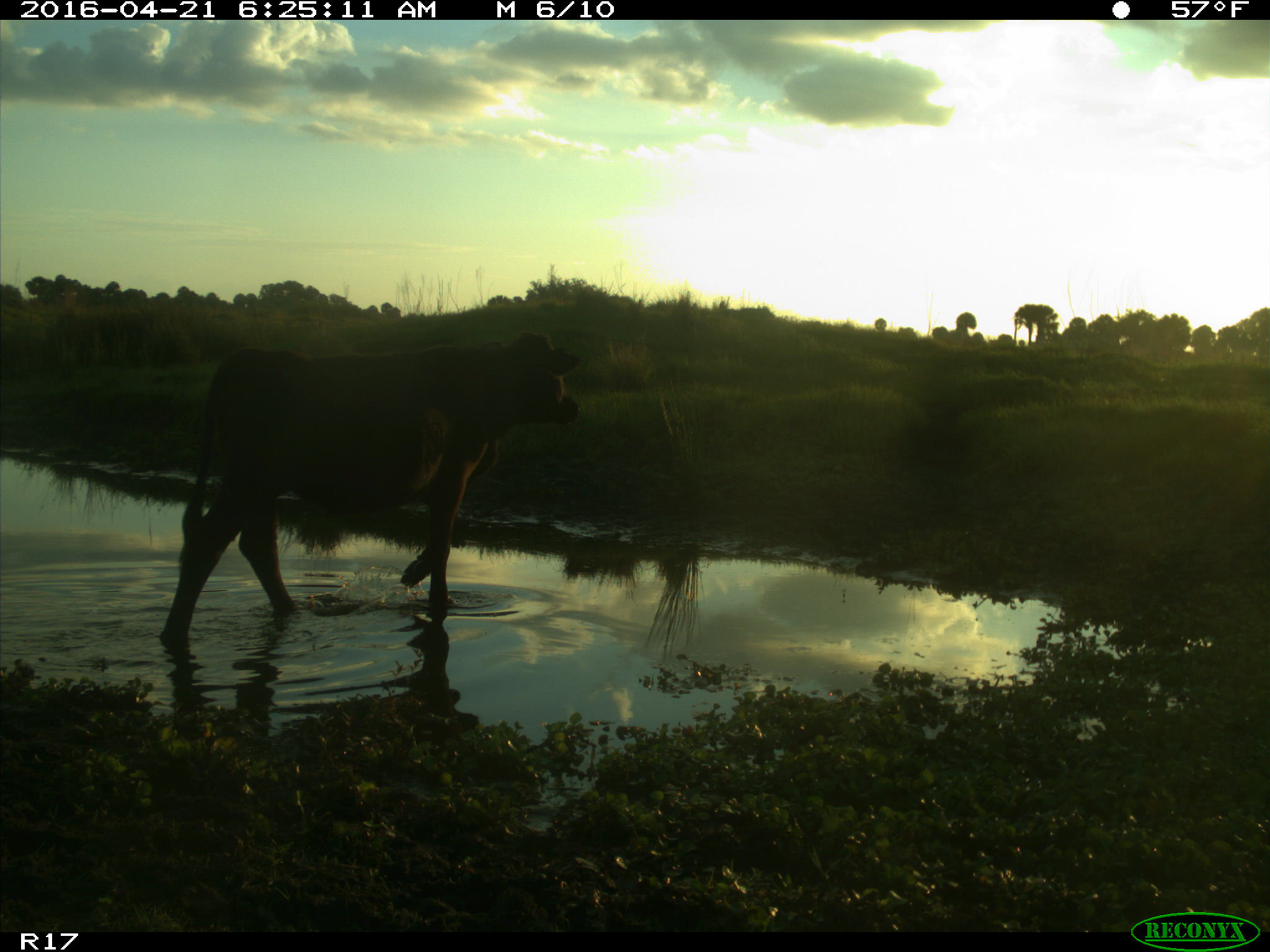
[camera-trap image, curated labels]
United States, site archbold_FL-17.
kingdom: Animalia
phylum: Chordata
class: Mammalia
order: Artiodactyla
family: Bovidae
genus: Bos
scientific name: Bos taurus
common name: domestic cow